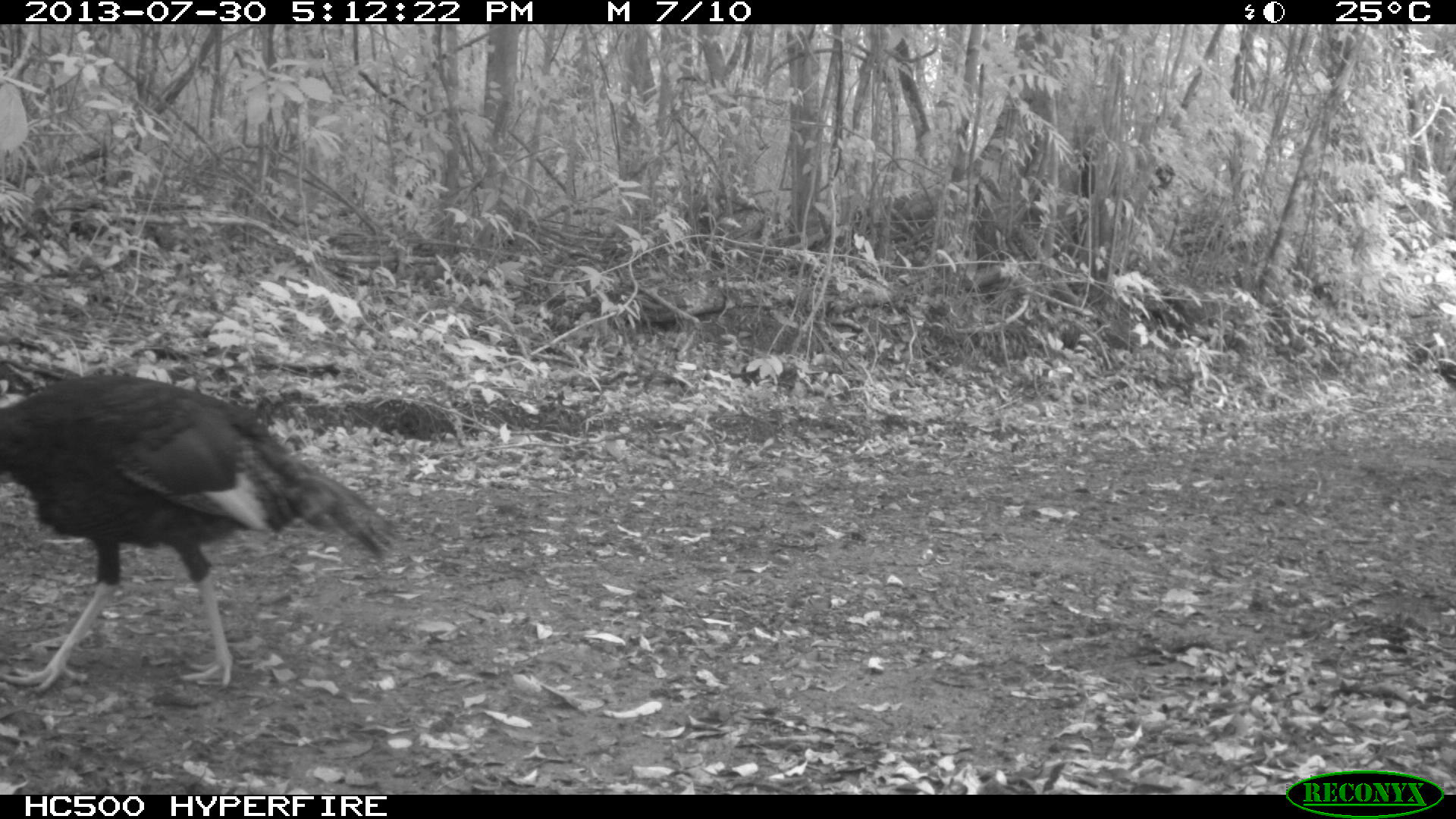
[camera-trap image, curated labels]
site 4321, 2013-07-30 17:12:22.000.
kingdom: Animalia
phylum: Chordata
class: Aves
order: Galliformes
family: Phasianidae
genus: Meleagris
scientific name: Meleagris ocellata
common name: ocellated turkey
Meleagris ocellata (ocellated turkey), count 1, sex female.